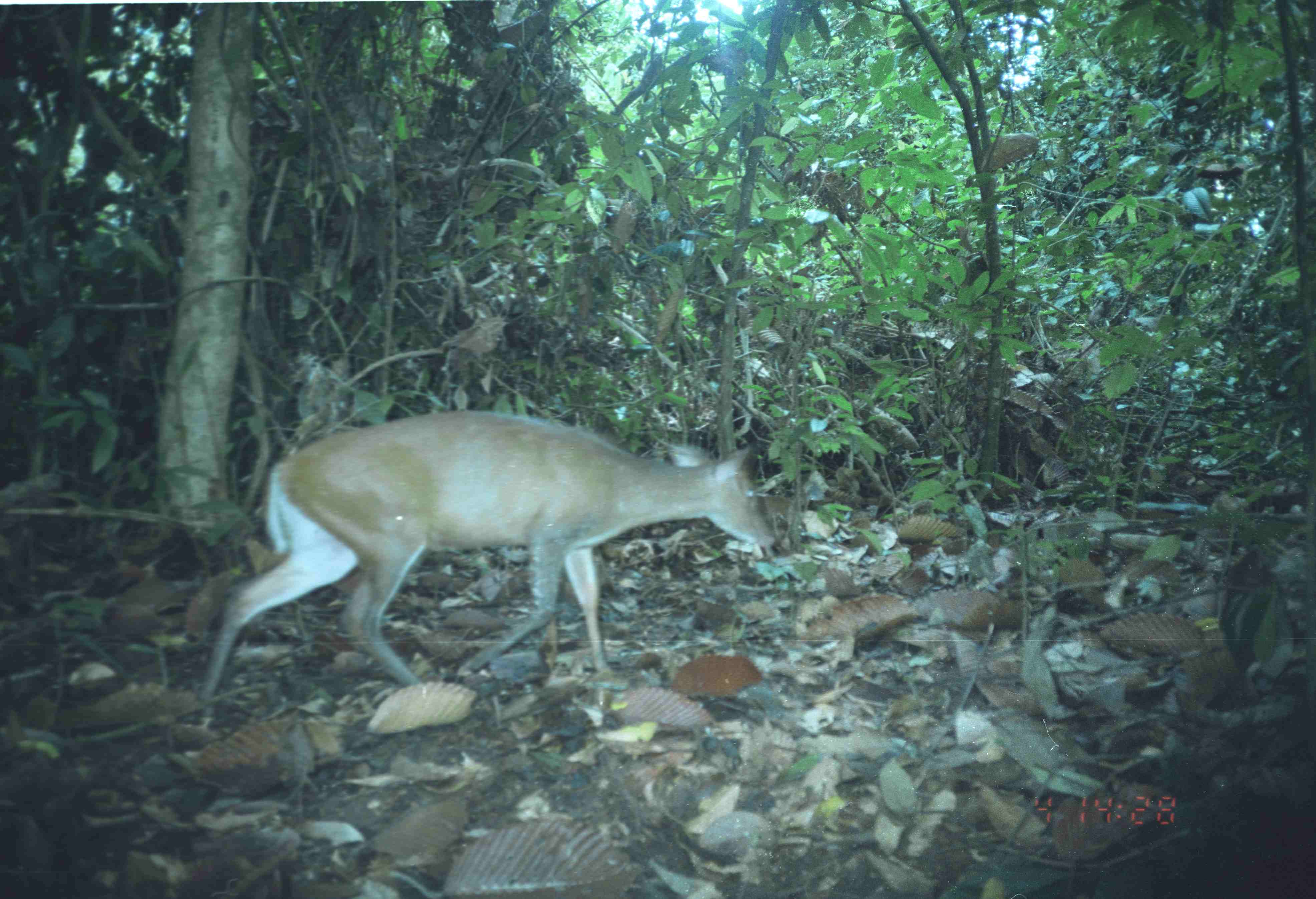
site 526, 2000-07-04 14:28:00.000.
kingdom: Animalia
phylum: Chordata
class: Mammalia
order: Artiodactyla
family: Cervidae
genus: Muntiacus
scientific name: Muntiacus muntjak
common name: southern red muntjac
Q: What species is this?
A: Muntiacus muntjak (southern red muntjac).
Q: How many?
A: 1.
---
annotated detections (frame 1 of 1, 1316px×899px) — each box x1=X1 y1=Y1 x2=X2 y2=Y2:
muntiacus muntjak: x1=189 y1=411 x2=775 y2=721